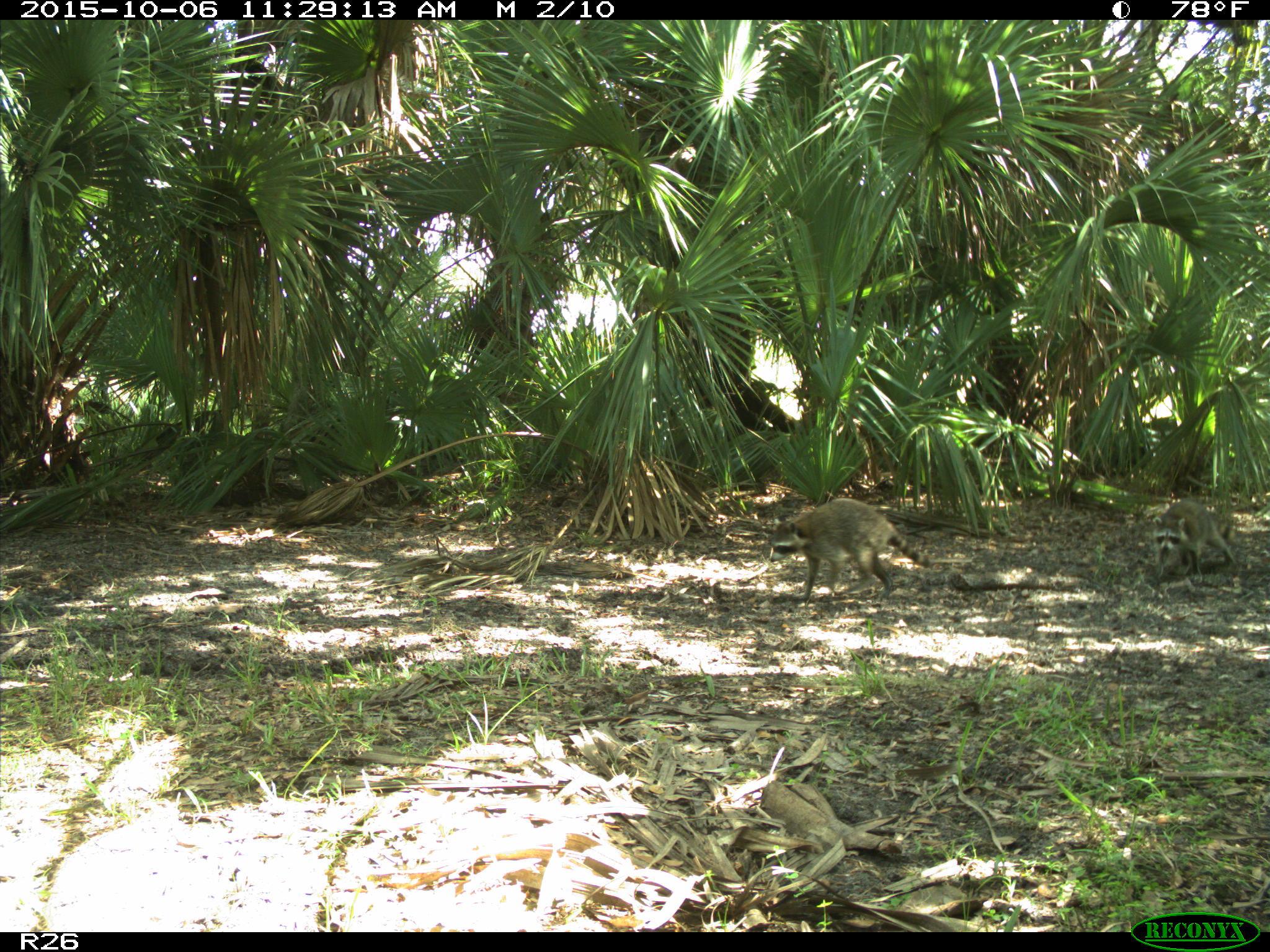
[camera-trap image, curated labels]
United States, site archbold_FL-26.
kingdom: Animalia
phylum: Chordata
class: Mammalia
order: Carnivora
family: Procyonidae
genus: Procyon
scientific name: Procyon lotor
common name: common raccoon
Procyon lotor (common raccoon).